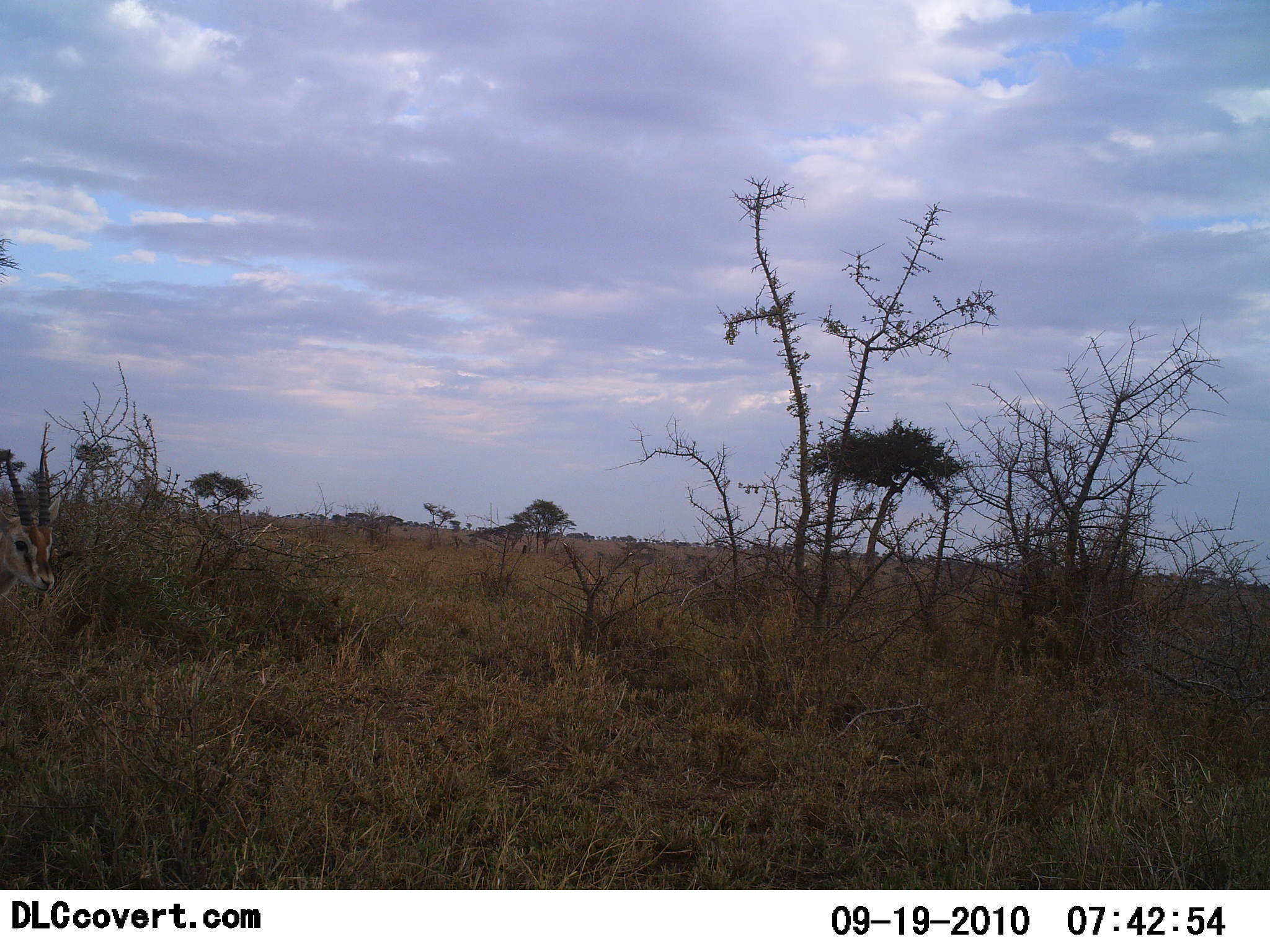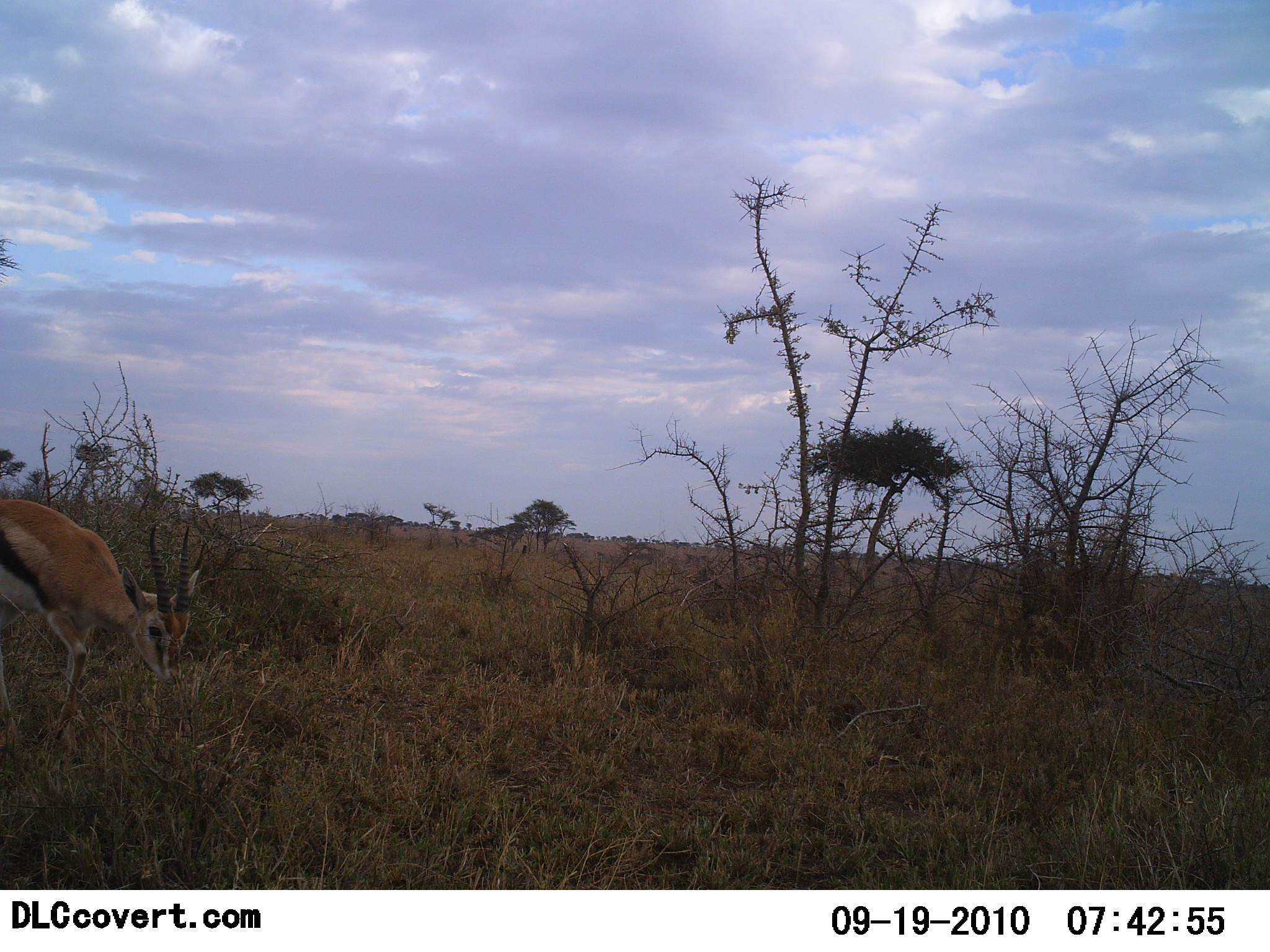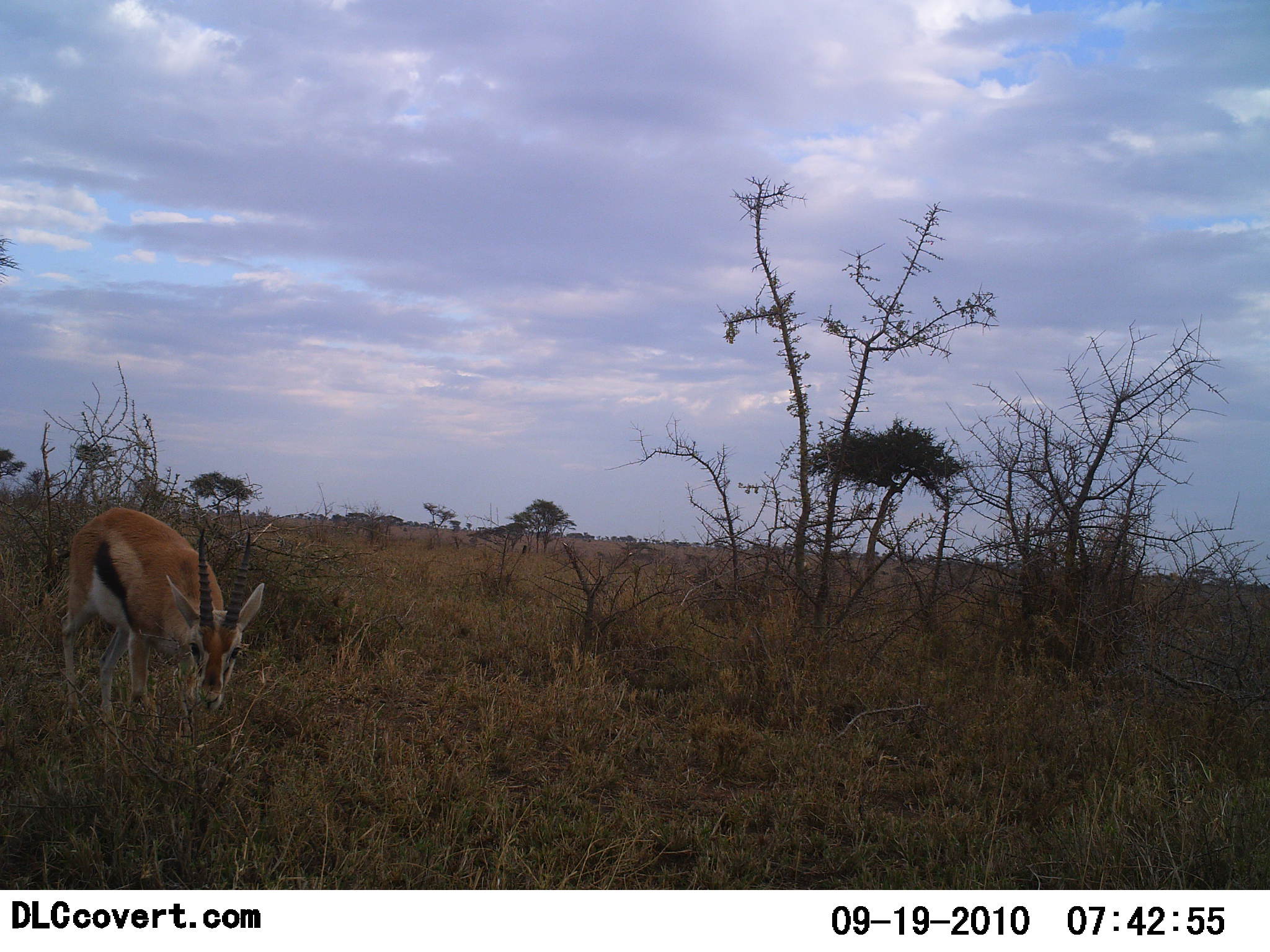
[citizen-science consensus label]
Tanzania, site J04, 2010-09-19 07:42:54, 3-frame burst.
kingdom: Animalia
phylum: Chordata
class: Mammalia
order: Artiodactyla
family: Bovidae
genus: Eudorcas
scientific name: Eudorcas thomsonii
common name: thomson's gazelle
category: gazellethomsons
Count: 1.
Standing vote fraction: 0%.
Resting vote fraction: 0%.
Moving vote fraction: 53%.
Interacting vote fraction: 0%.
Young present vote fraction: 0%.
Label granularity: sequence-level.